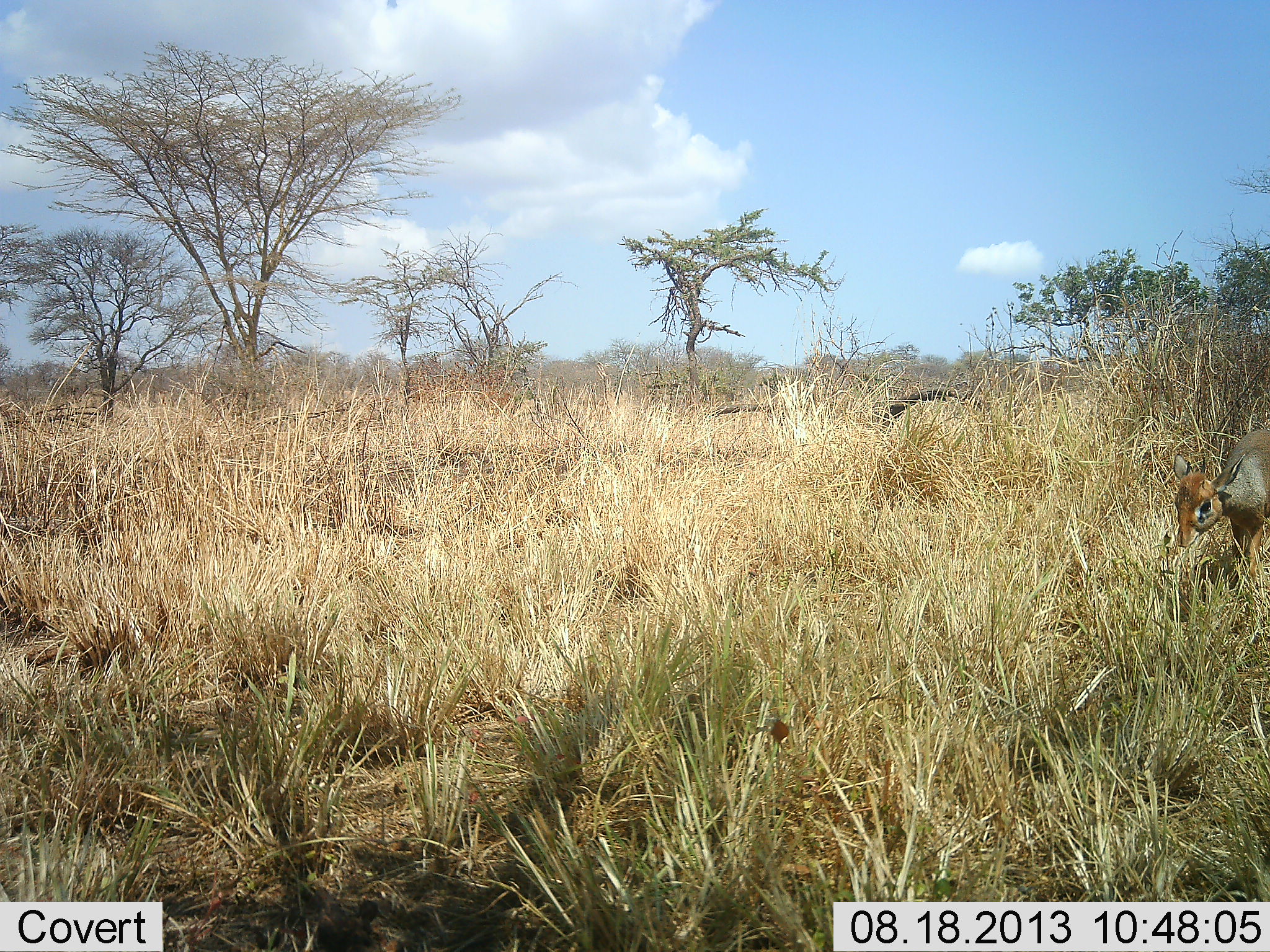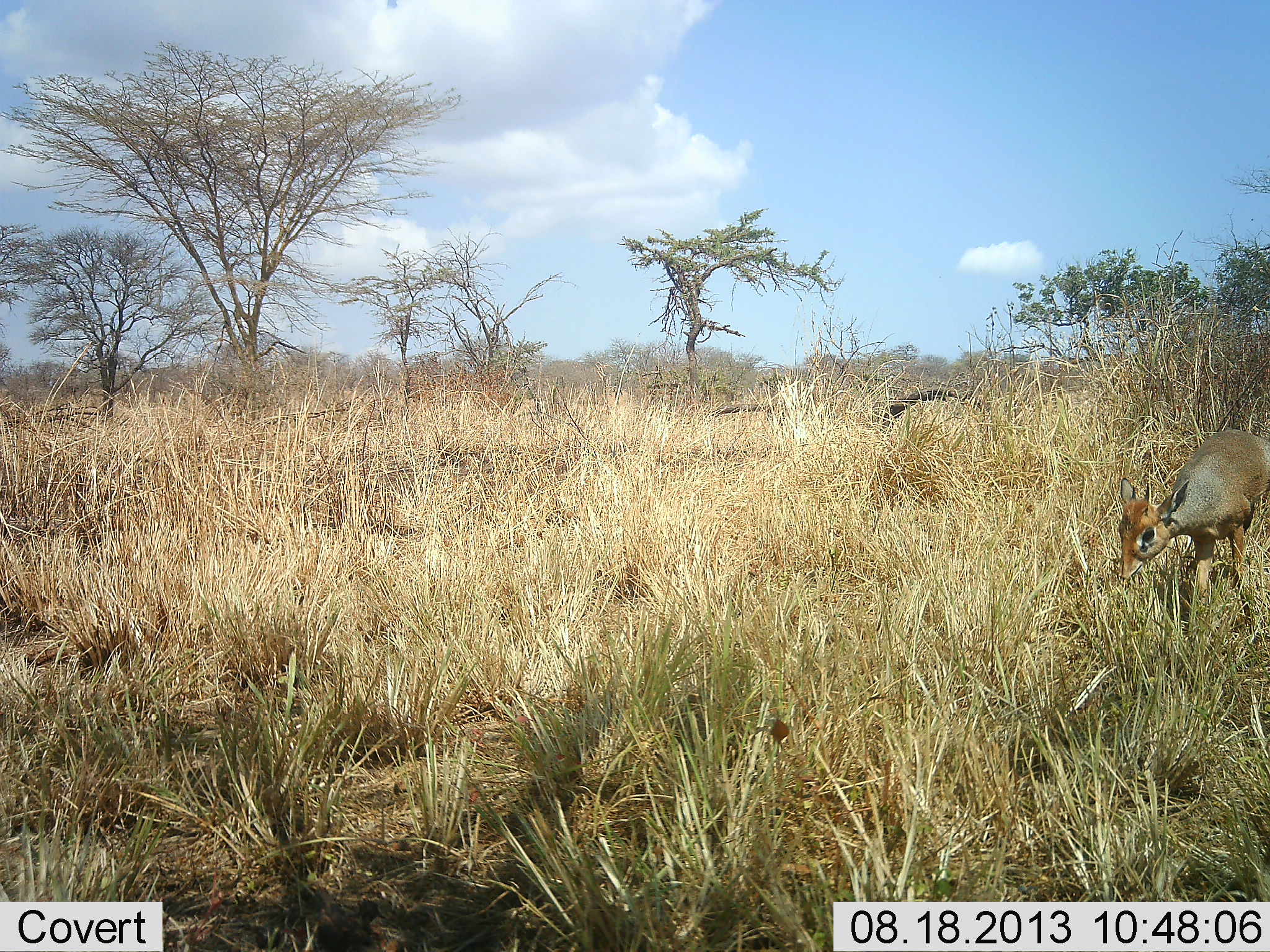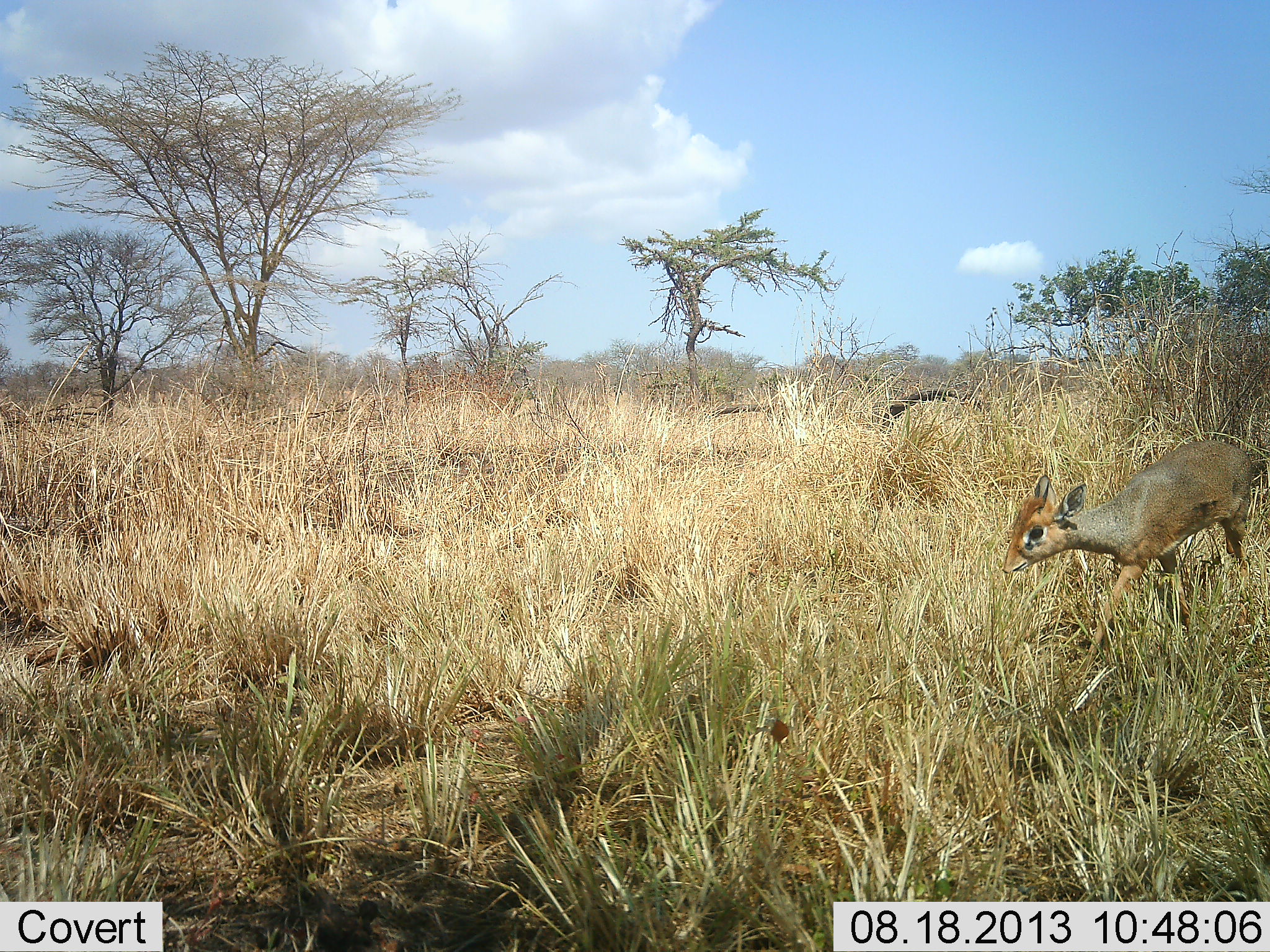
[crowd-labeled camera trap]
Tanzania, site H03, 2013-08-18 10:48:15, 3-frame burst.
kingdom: Animalia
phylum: Chordata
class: Mammalia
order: Artiodactyla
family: Bovidae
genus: Madoqua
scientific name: Madoqua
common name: dikdik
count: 1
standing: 0%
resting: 0%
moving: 85%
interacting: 0%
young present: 5%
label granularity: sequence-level